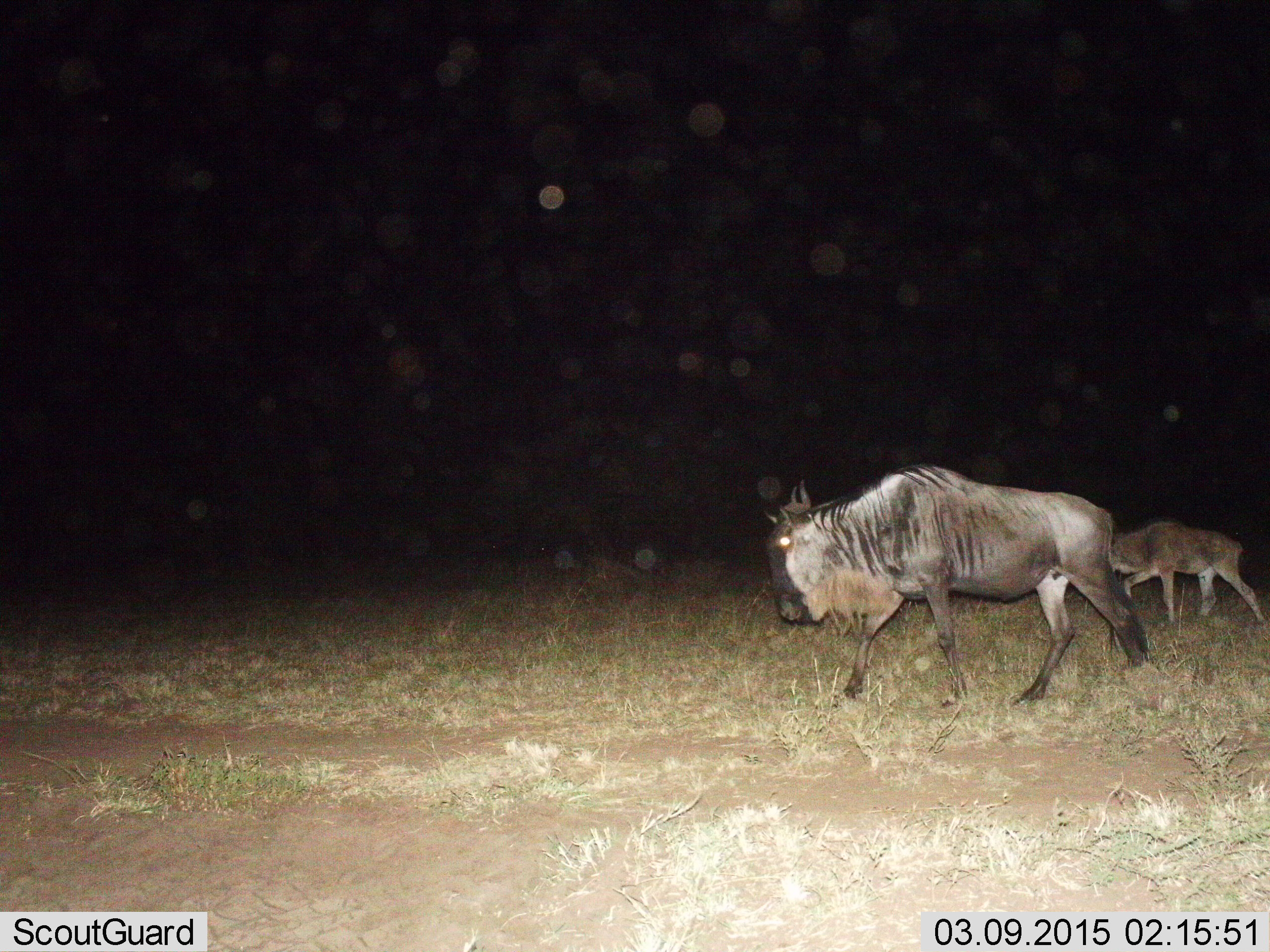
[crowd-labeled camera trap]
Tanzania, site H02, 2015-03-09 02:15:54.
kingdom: Animalia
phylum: Chordata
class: Mammalia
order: Artiodactyla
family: Bovidae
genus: Connochaetes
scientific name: Connochaetes taurinus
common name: blue wildebeest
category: wildebeest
Wildebeest (blue wildebeest) (Connochaetes taurinus), count 2. Behavior (volunteer vote fractions): standing 10%, resting 0%, moving 90%, interacting 0%. Young present (vote fraction): 70%. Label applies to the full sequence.